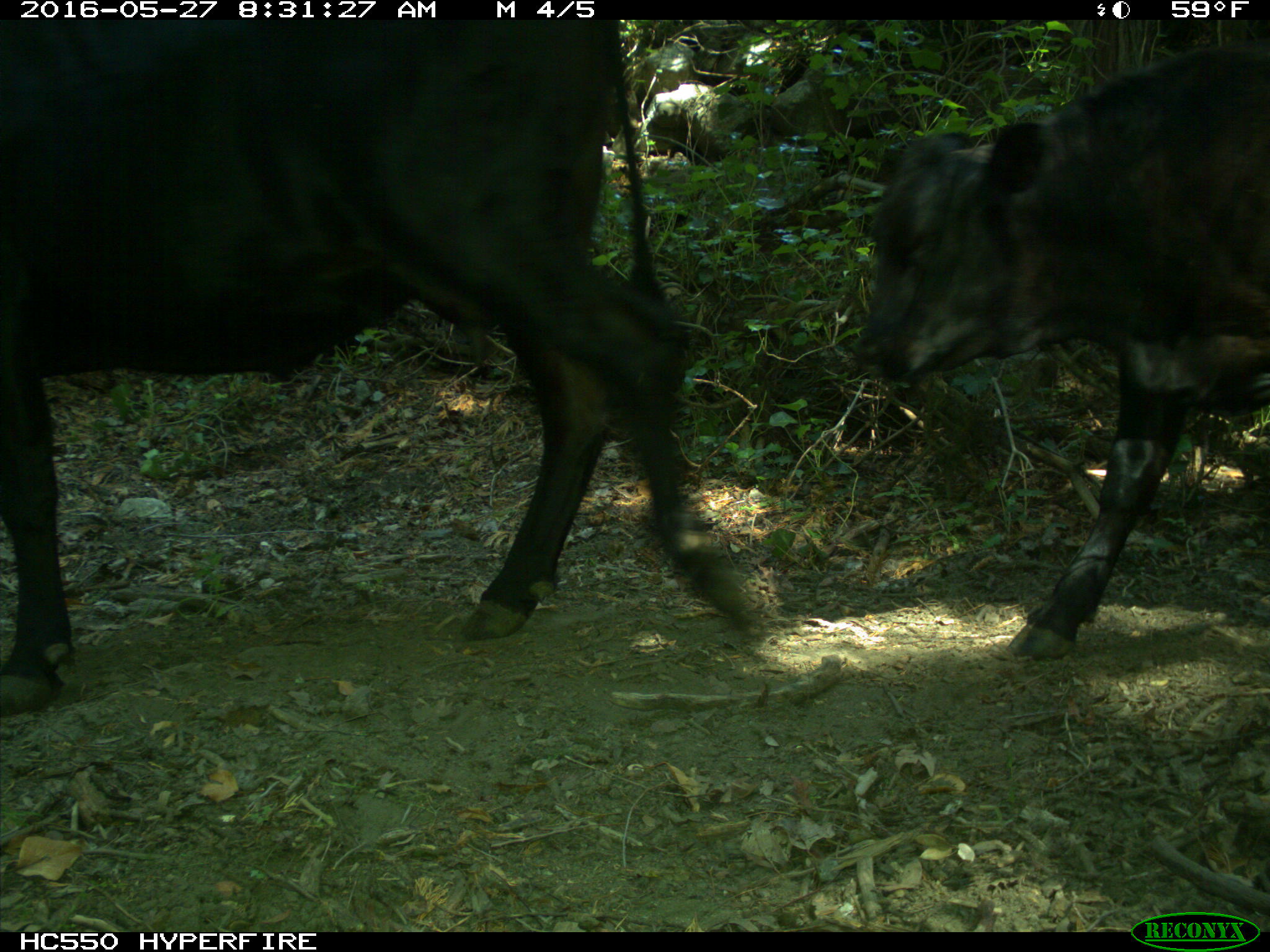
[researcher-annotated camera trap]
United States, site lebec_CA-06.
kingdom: Animalia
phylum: Chordata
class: Mammalia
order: Artiodactyla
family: Bovidae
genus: Bos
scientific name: Bos taurus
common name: domestic cow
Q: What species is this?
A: Bos taurus (domestic cow).